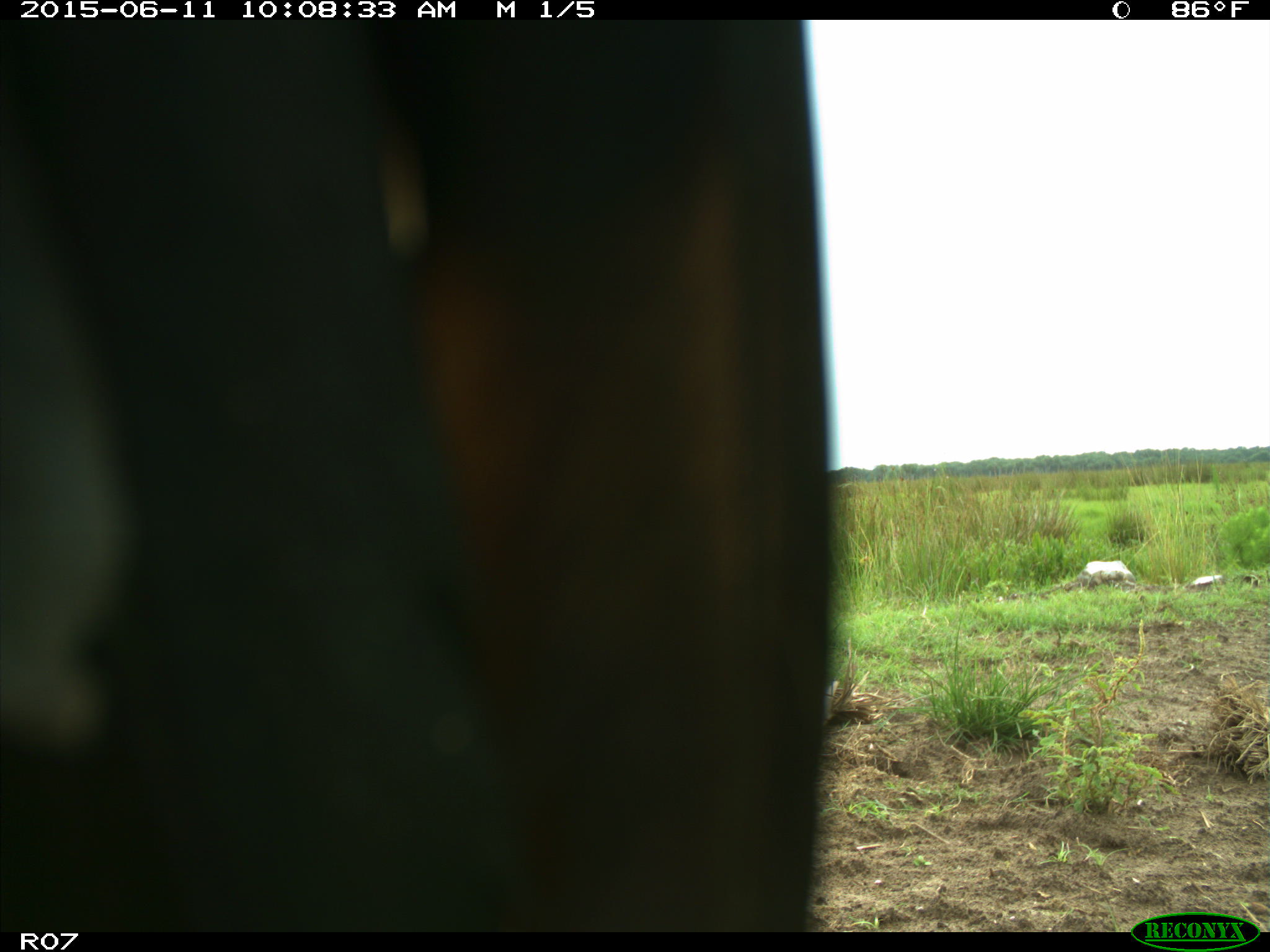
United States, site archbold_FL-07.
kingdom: Animalia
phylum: Chordata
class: Mammalia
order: Artiodactyla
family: Bovidae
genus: Bos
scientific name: Bos taurus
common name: domestic cow